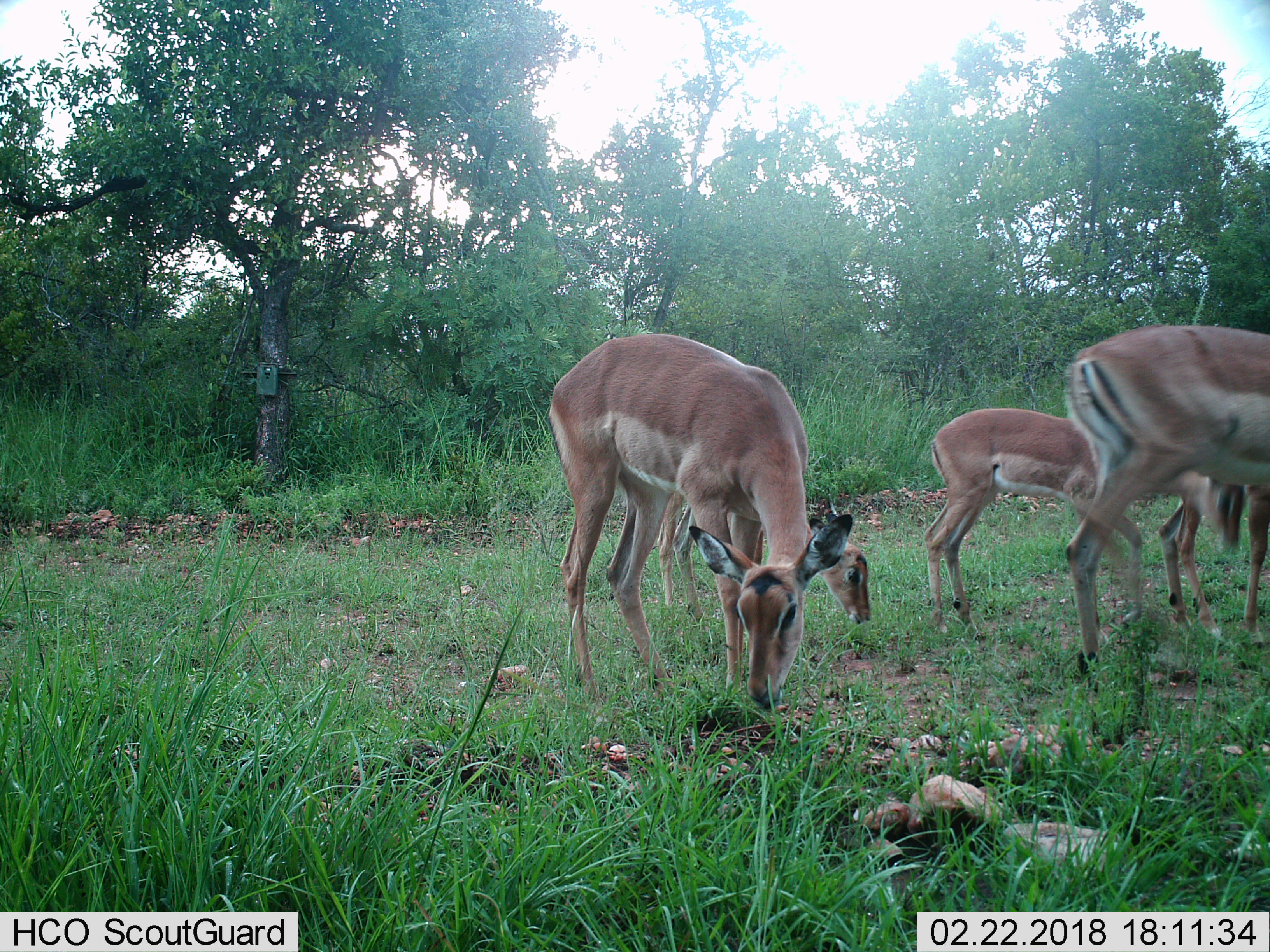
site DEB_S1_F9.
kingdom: Animalia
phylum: Chordata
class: Mammalia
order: Artiodactyla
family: Bovidae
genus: Aepyceros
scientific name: Aepyceros melampus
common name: impala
Impala (Aepyceros melampus), count 5. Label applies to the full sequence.